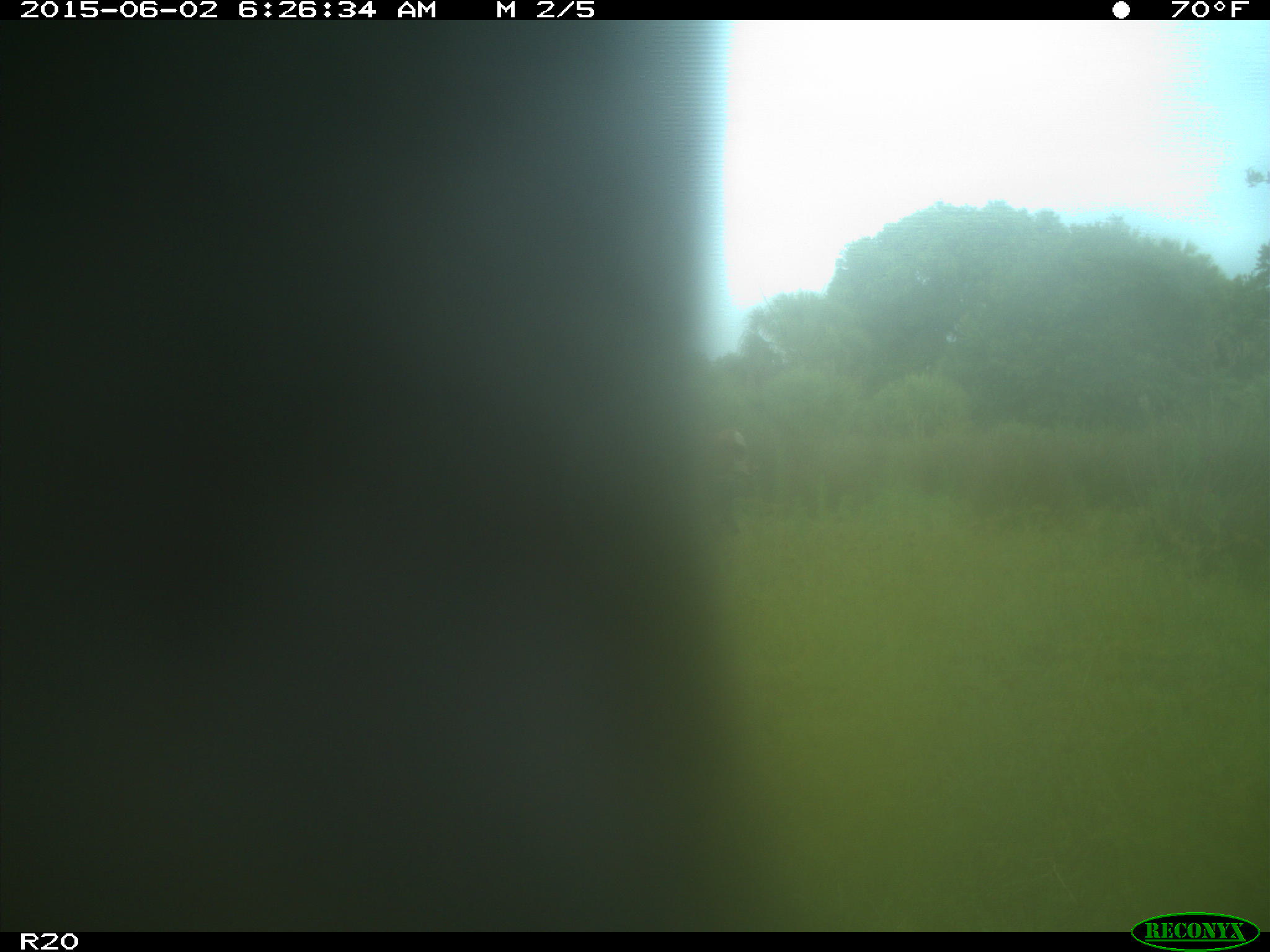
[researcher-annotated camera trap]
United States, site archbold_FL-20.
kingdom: Animalia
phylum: Chordata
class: Mammalia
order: Artiodactyla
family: Bovidae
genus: Bos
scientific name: Bos taurus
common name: domestic cow